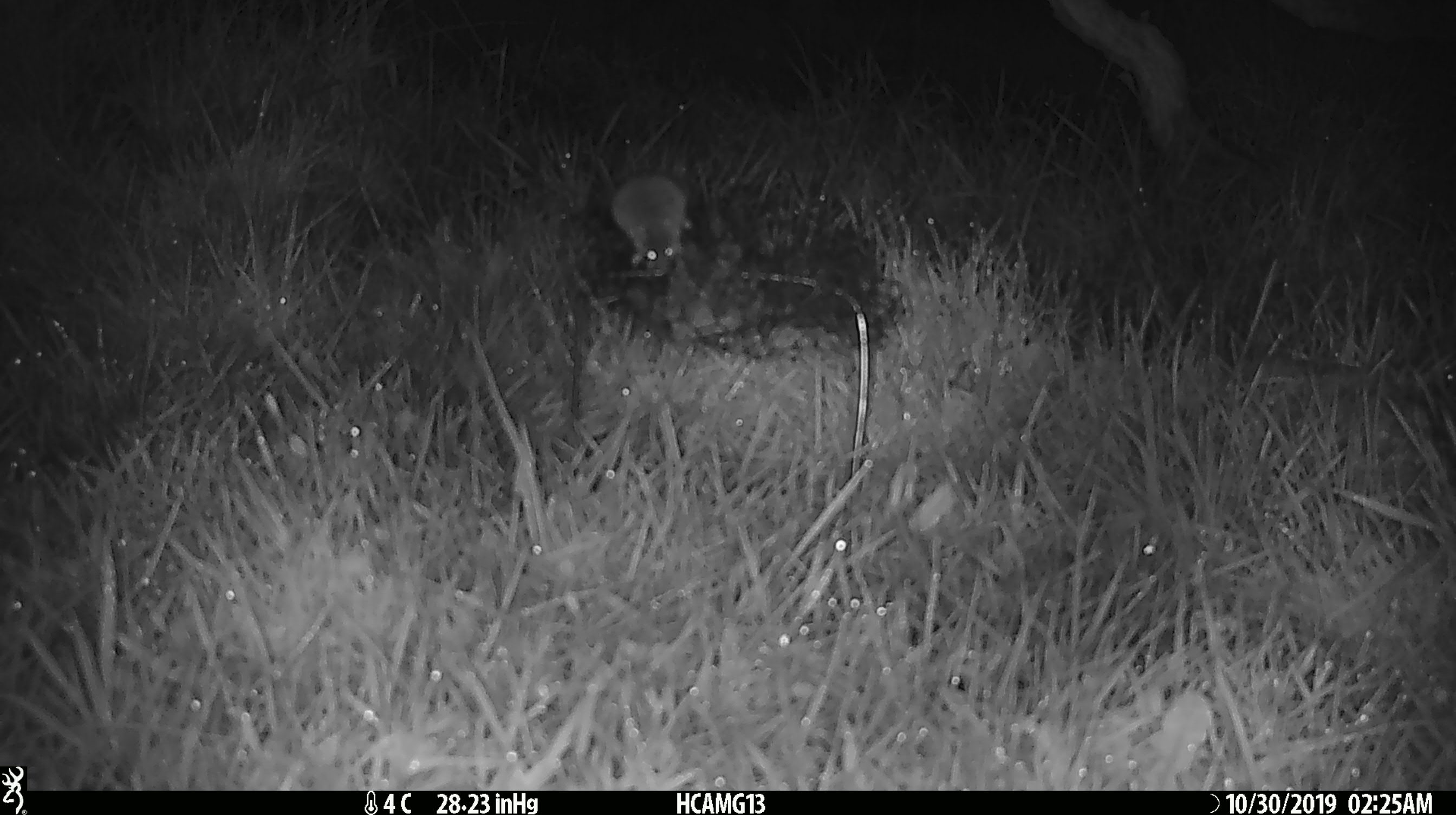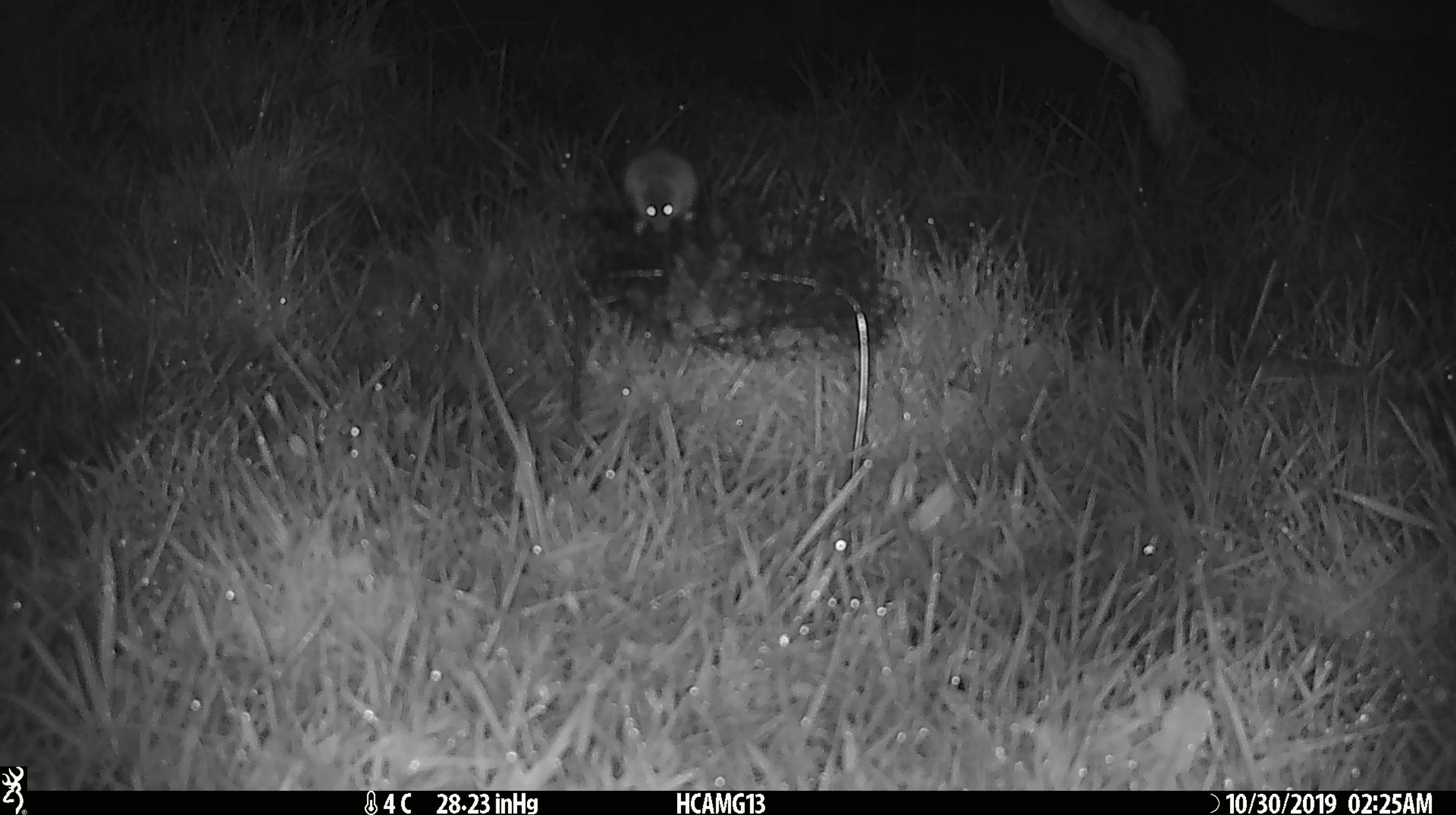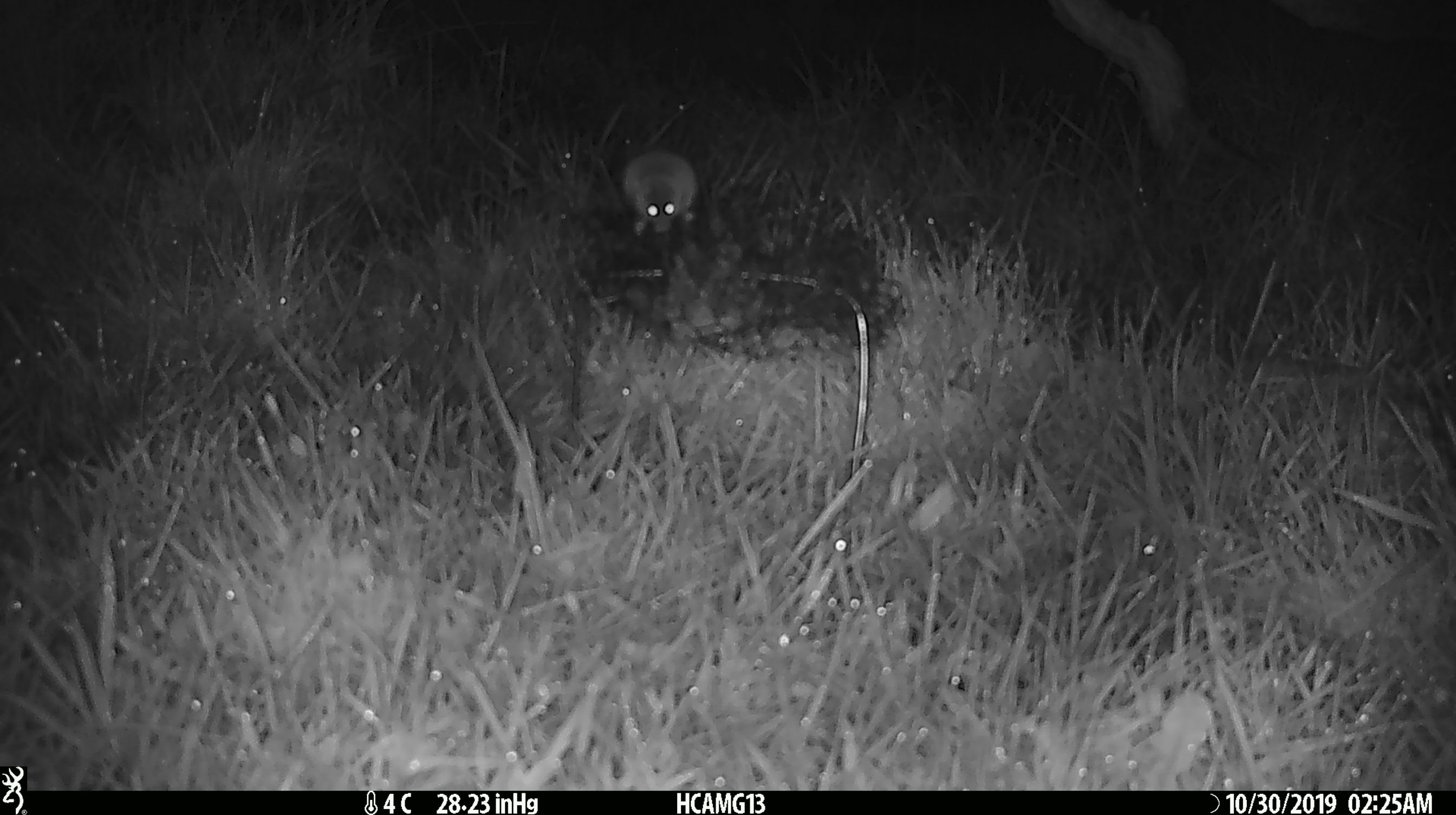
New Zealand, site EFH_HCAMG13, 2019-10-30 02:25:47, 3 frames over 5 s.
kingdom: Animalia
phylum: Chordata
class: Mammalia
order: Rodentia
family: Muridae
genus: Mus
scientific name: Mus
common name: mouse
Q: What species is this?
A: Mouse (Mus).